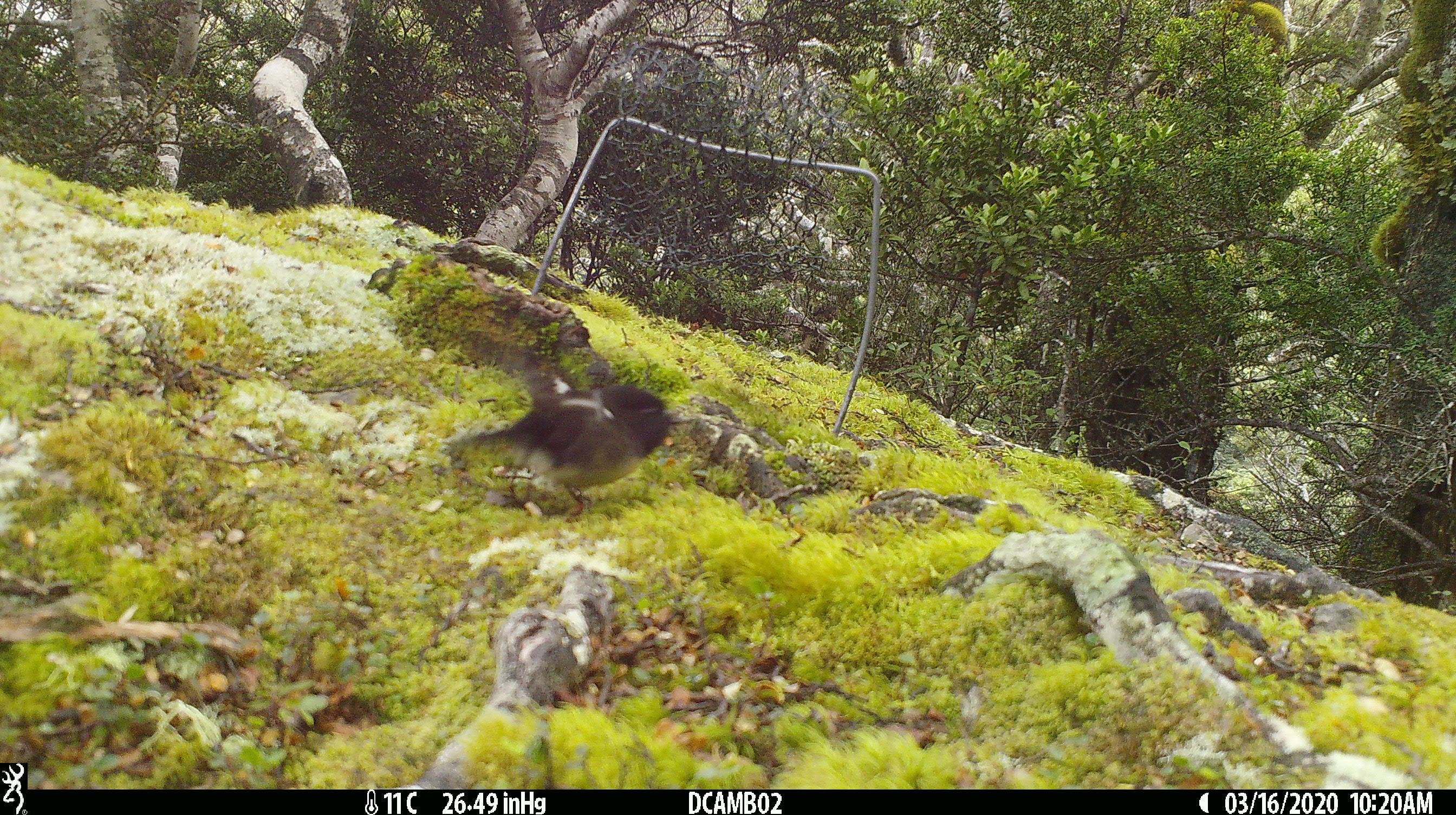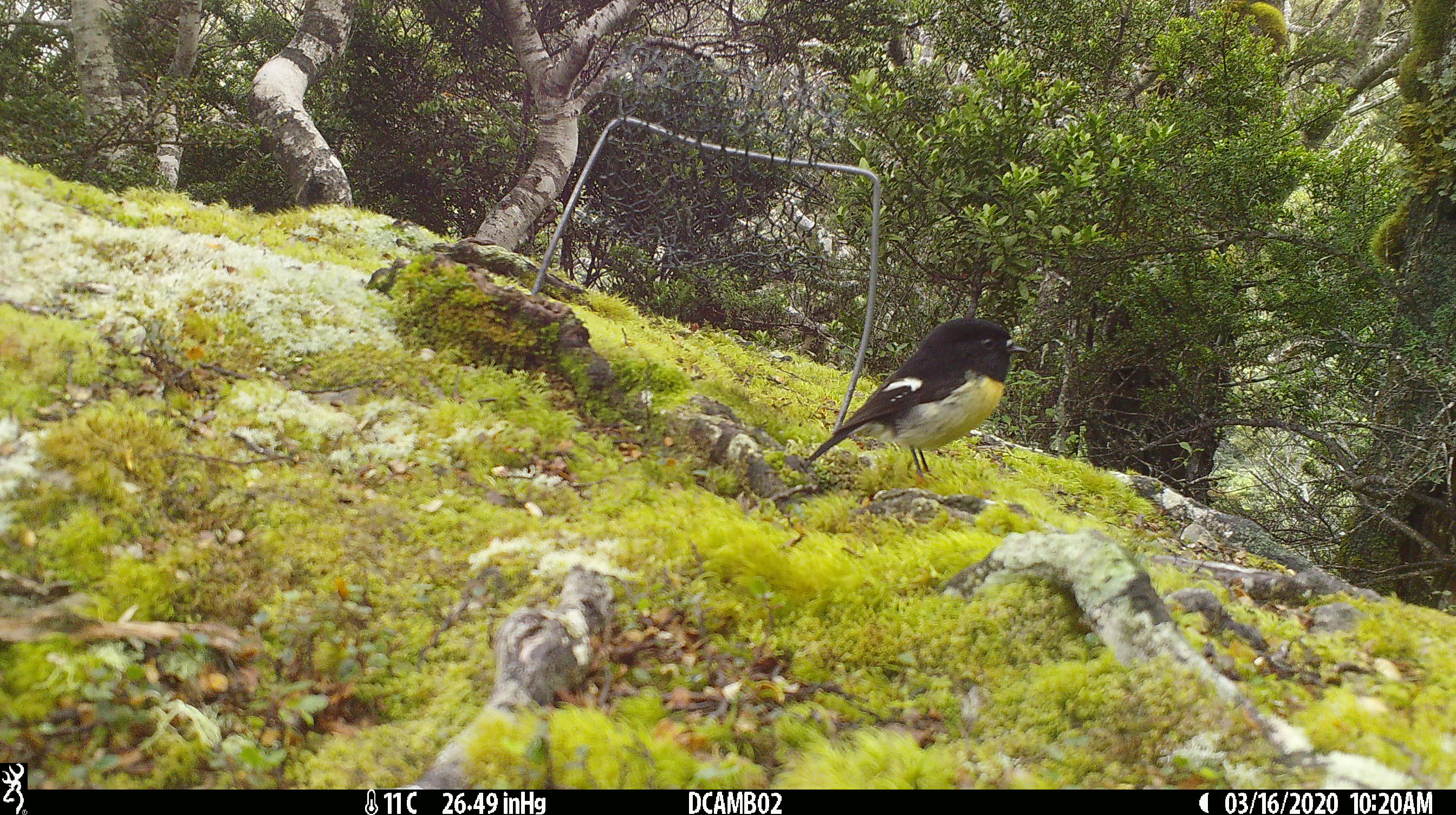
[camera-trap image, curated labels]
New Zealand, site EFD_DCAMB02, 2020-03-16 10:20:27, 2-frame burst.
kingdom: Animalia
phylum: Chordata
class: Aves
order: Passeriformes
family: Petroicidae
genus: Petroica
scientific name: Petroica macrocephala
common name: tomtit